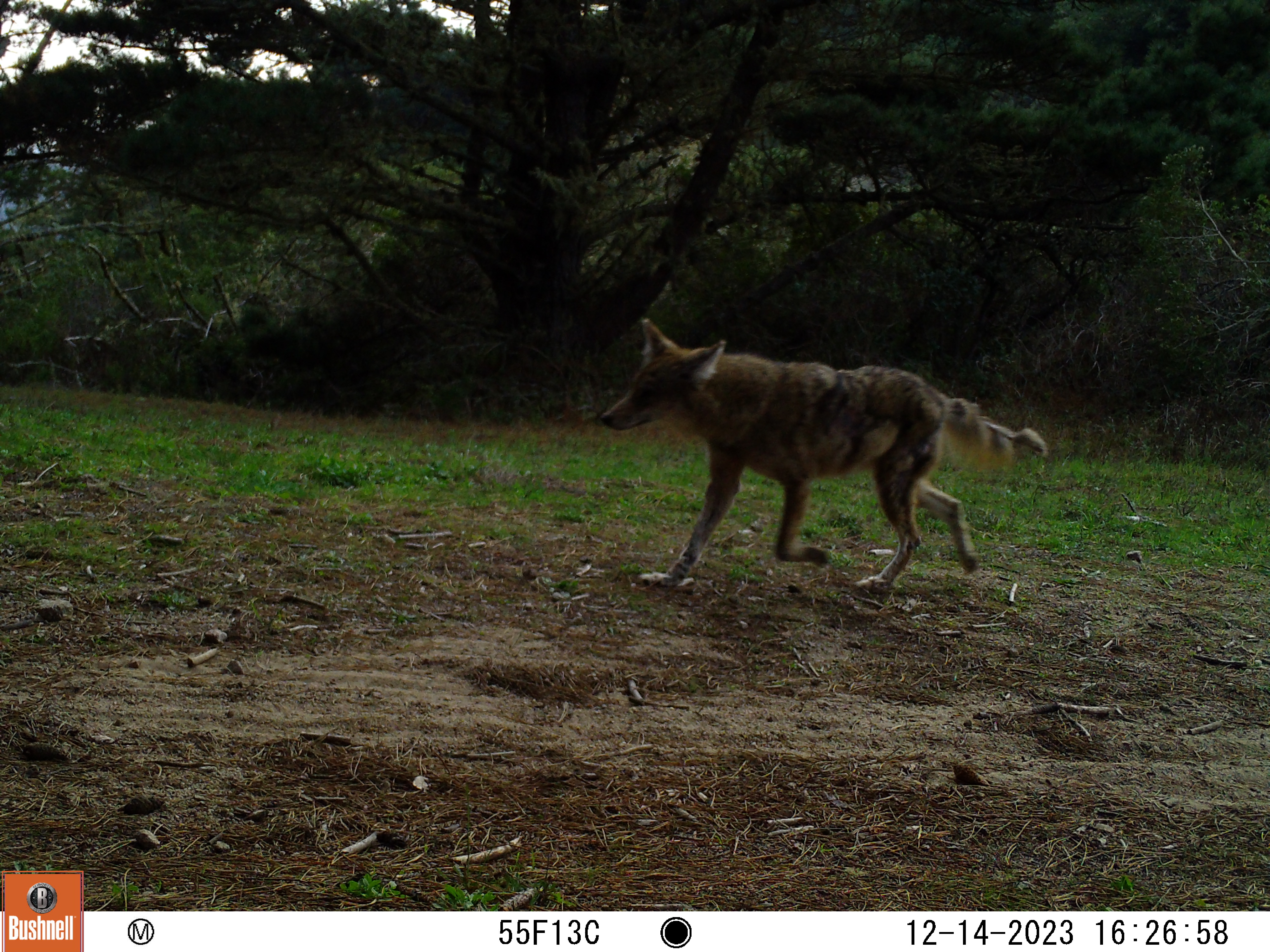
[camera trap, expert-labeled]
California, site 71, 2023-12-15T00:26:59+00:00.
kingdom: Animalia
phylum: Chordata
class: Mammalia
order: Carnivora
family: Canidae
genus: Canis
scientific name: Canis latrans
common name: coyote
Coyote (Canis latrans).